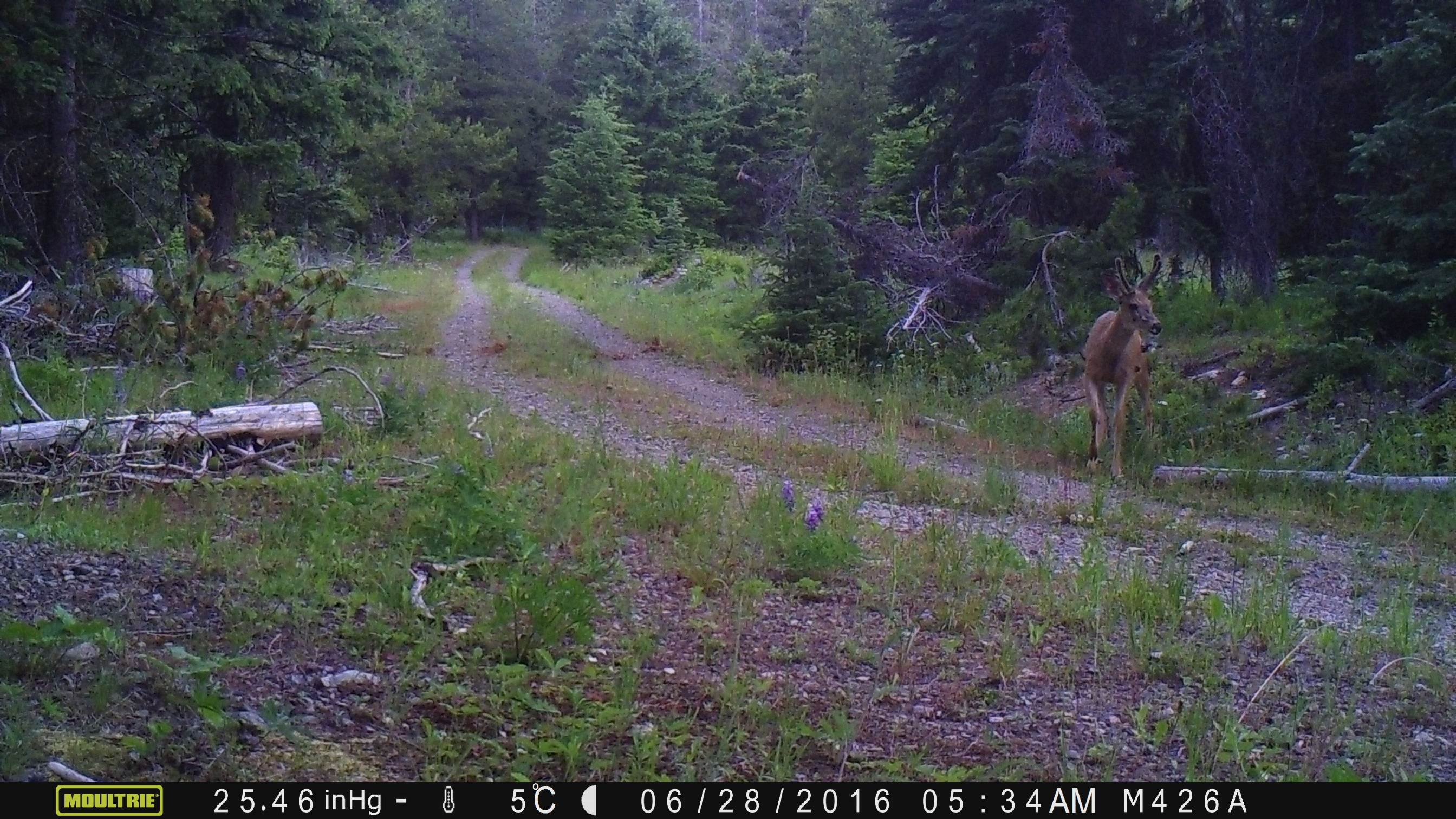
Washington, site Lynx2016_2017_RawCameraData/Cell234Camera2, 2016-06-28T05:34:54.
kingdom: Animalia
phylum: Chordata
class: Mammalia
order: Artiodactyla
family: Cervidae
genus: Odocoileus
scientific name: Odocoileus hemionus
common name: mule deer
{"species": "Odocoileus hemionus (mule deer)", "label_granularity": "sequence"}